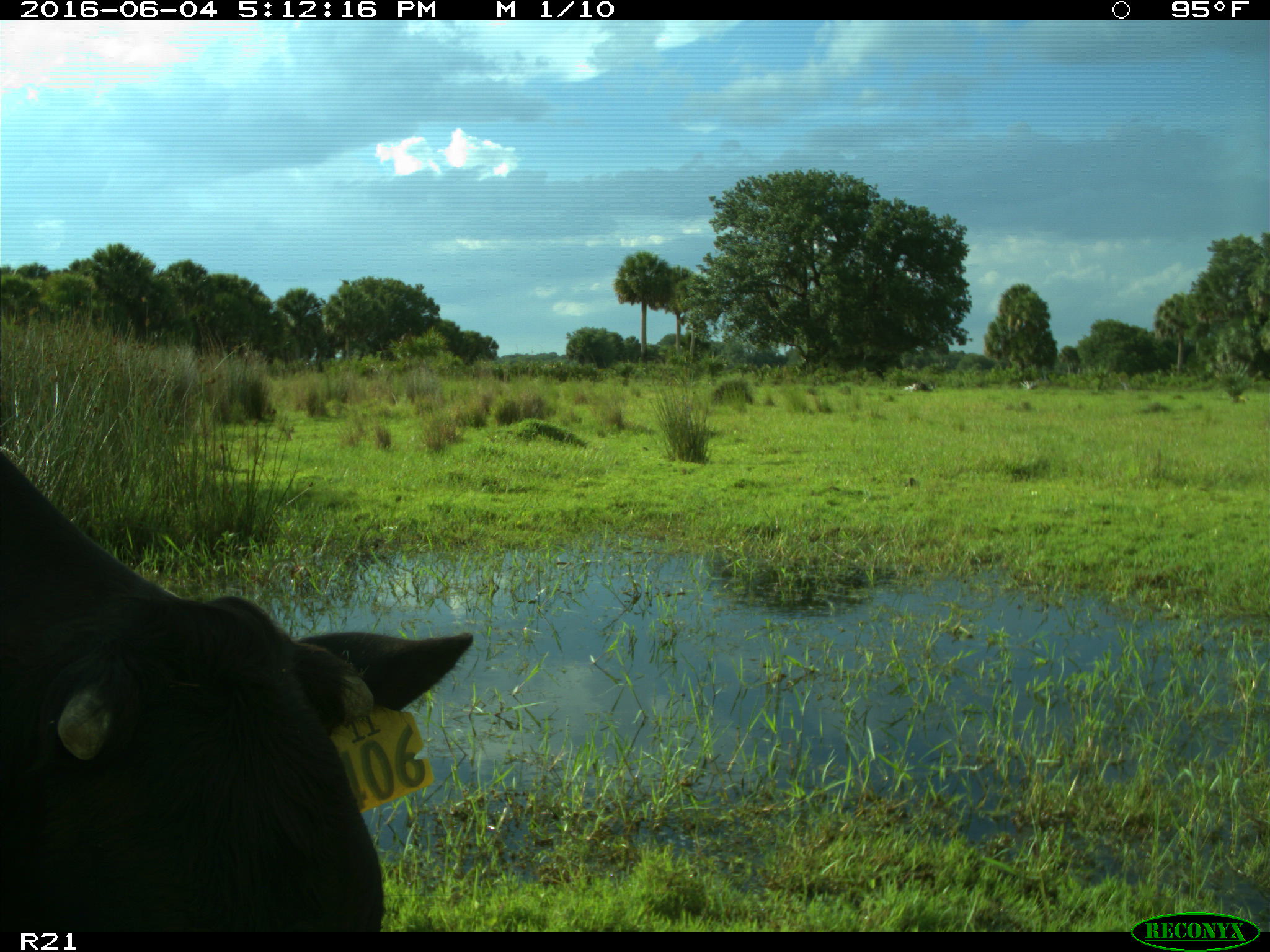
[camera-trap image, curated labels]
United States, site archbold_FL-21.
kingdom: Animalia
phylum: Chordata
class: Mammalia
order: Artiodactyla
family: Bovidae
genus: Bos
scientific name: Bos taurus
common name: domestic cow